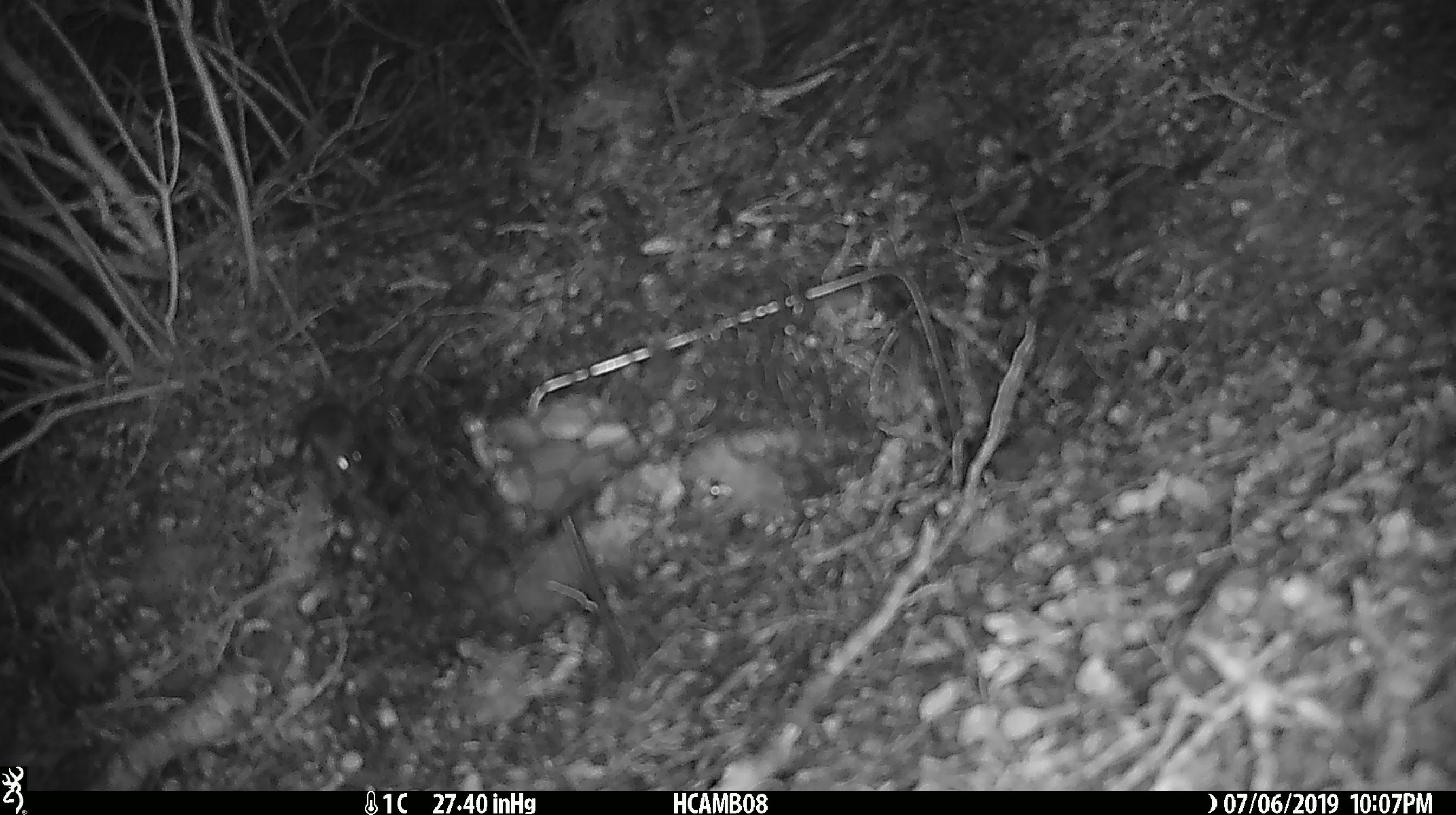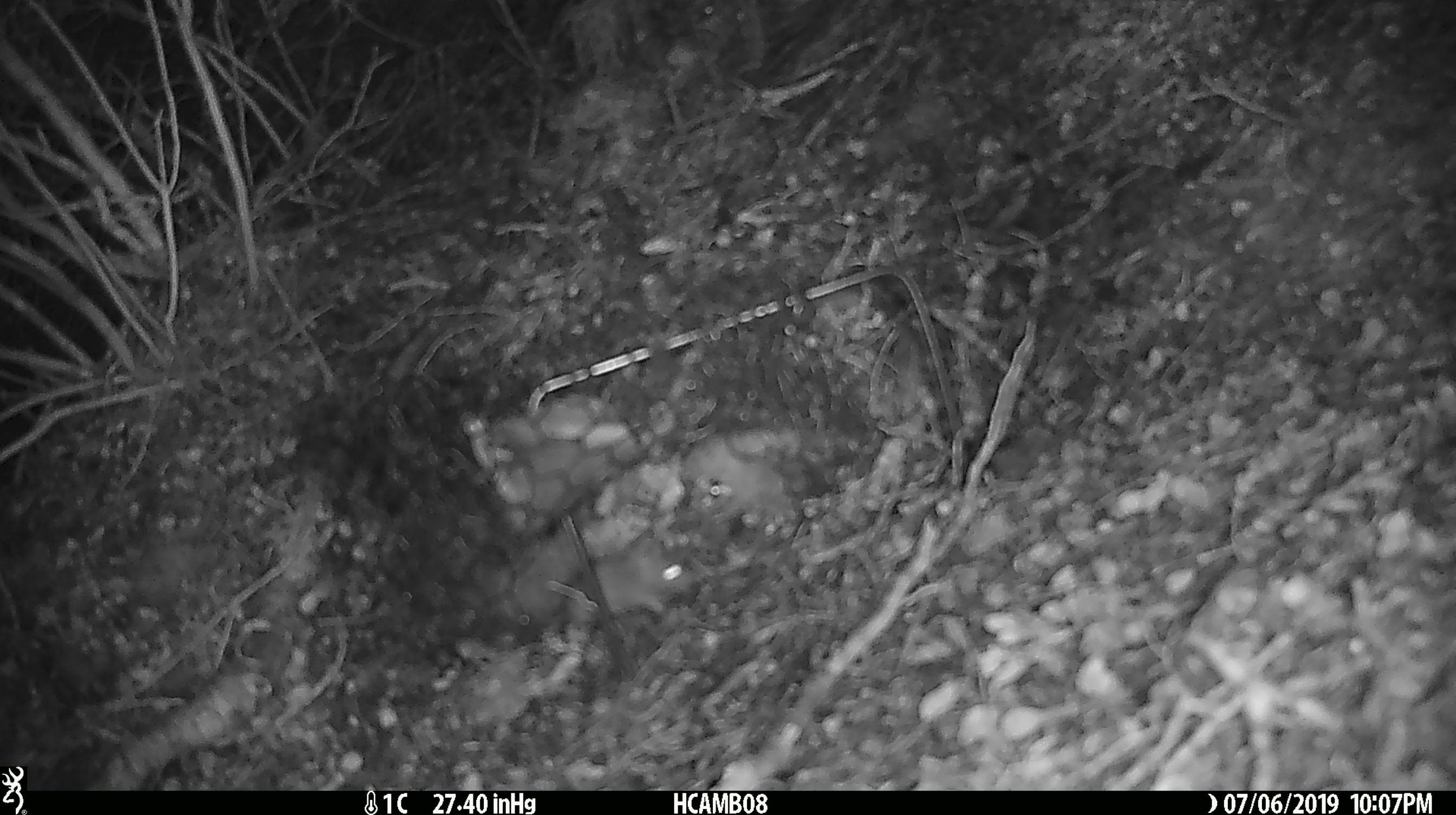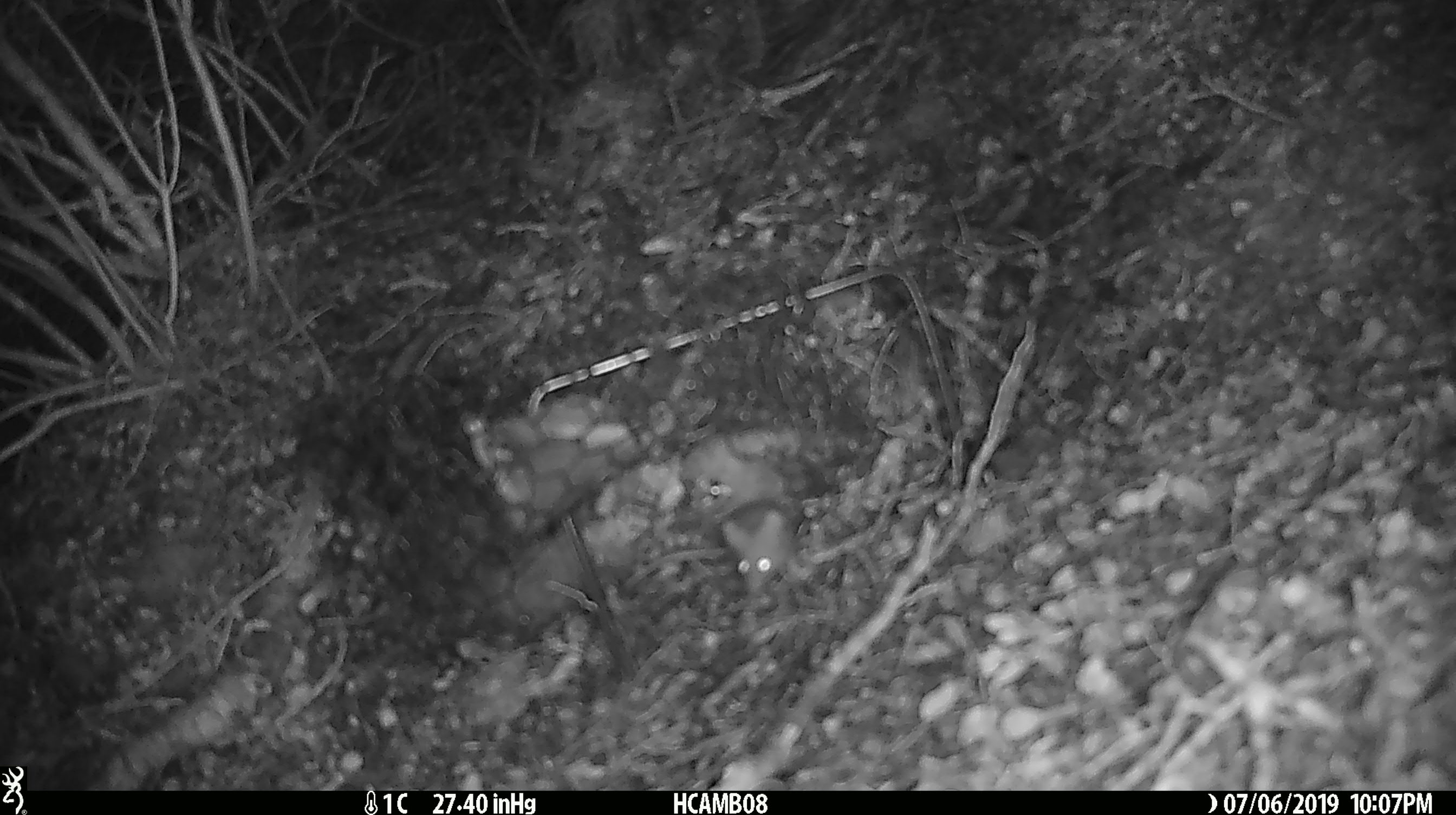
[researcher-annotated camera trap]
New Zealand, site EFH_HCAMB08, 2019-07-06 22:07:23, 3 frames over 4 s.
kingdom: Animalia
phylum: Chordata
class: Mammalia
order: Rodentia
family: Muridae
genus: Mus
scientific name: Mus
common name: mouse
Mouse (Mus).